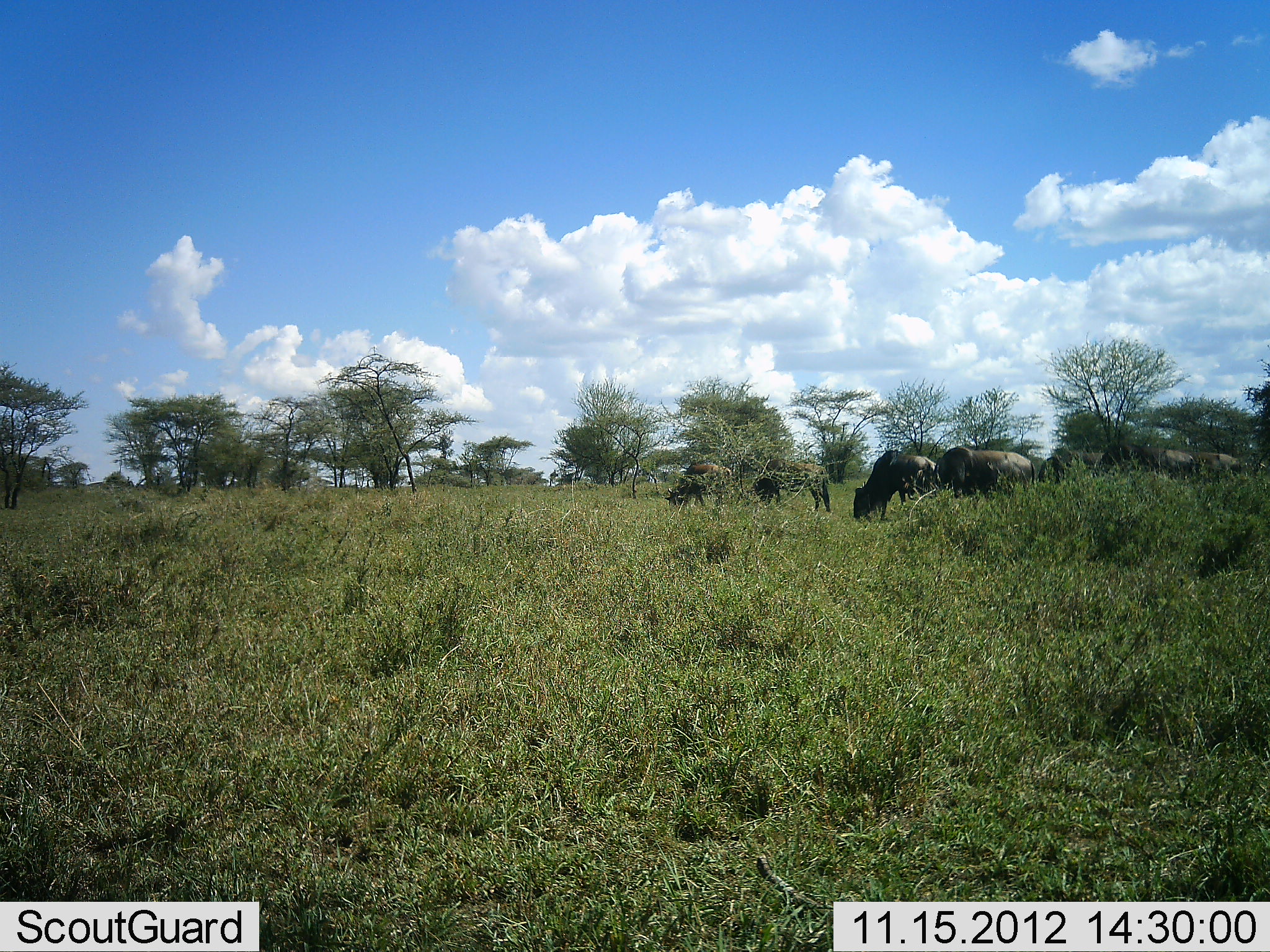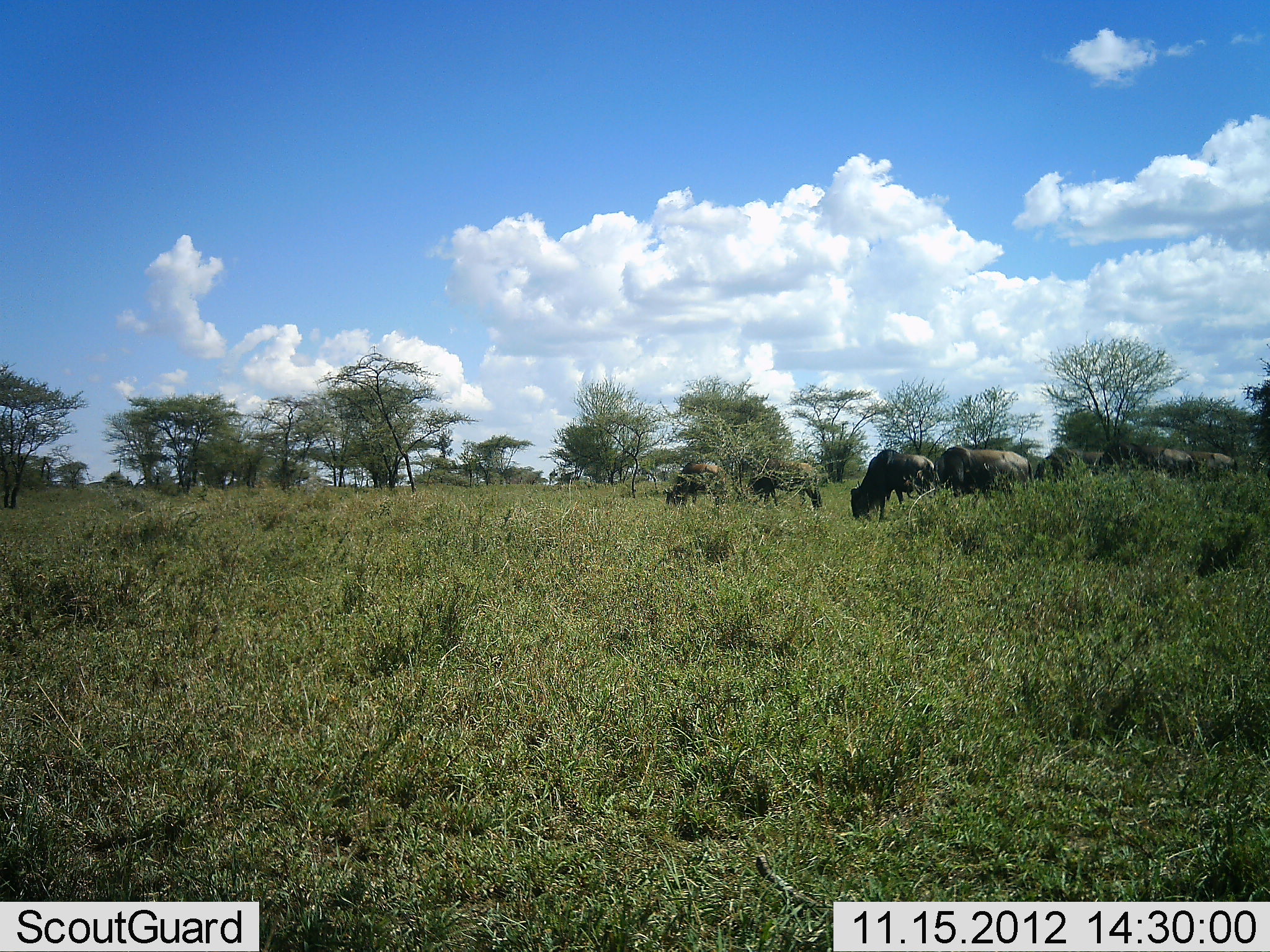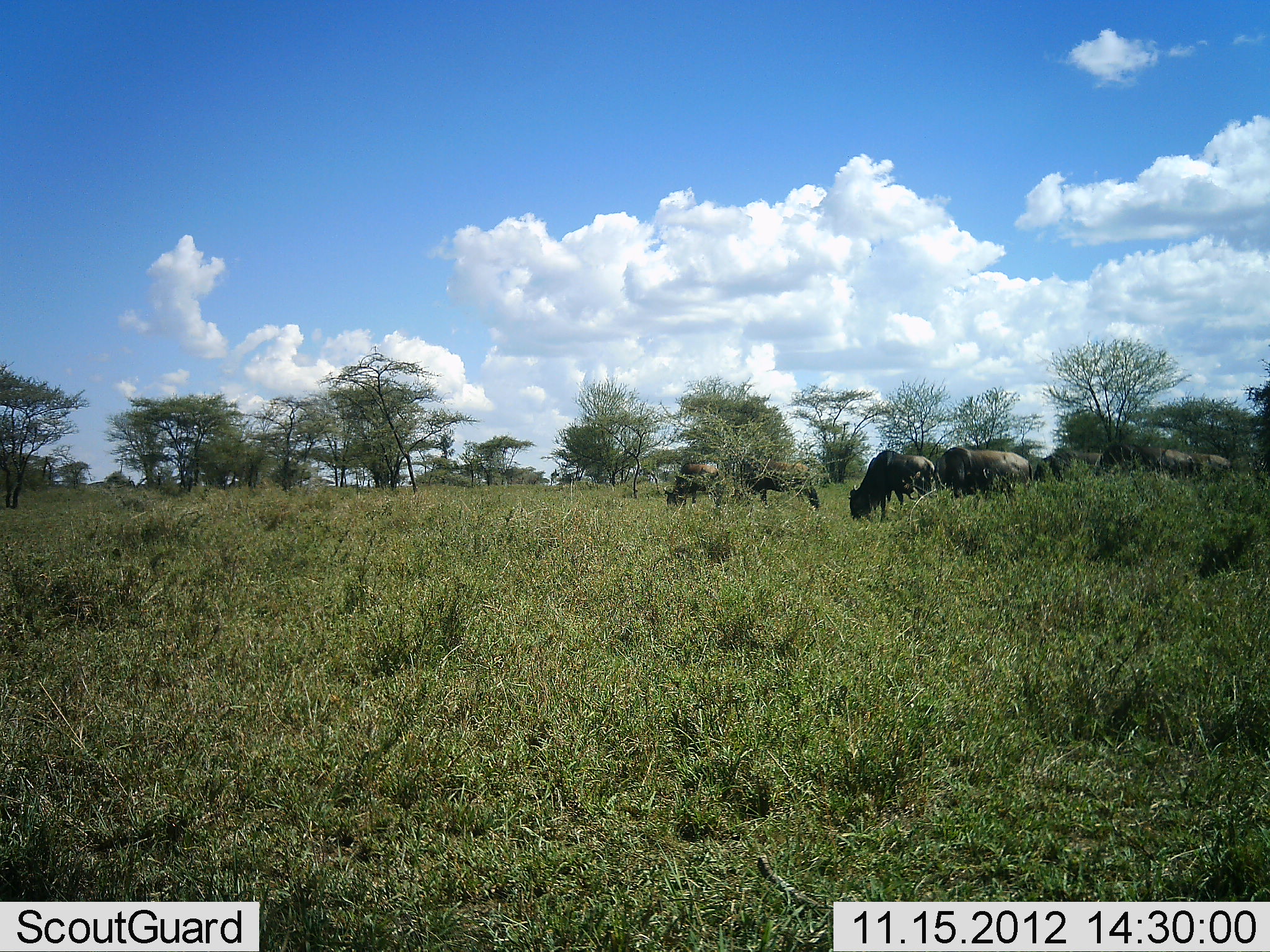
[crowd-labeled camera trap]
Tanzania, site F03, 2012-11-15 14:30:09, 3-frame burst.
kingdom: Animalia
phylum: Chordata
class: Mammalia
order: Artiodactyla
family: Bovidae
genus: Connochaetes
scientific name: Connochaetes taurinus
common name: blue wildebeest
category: wildebeest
Wildebeest (blue wildebeest) (Connochaetes taurinus), count 7. Behavior (volunteer vote fractions): standing 30%, resting 10%, moving 20%, interacting 0%. Young present (vote fraction): 0%. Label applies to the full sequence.